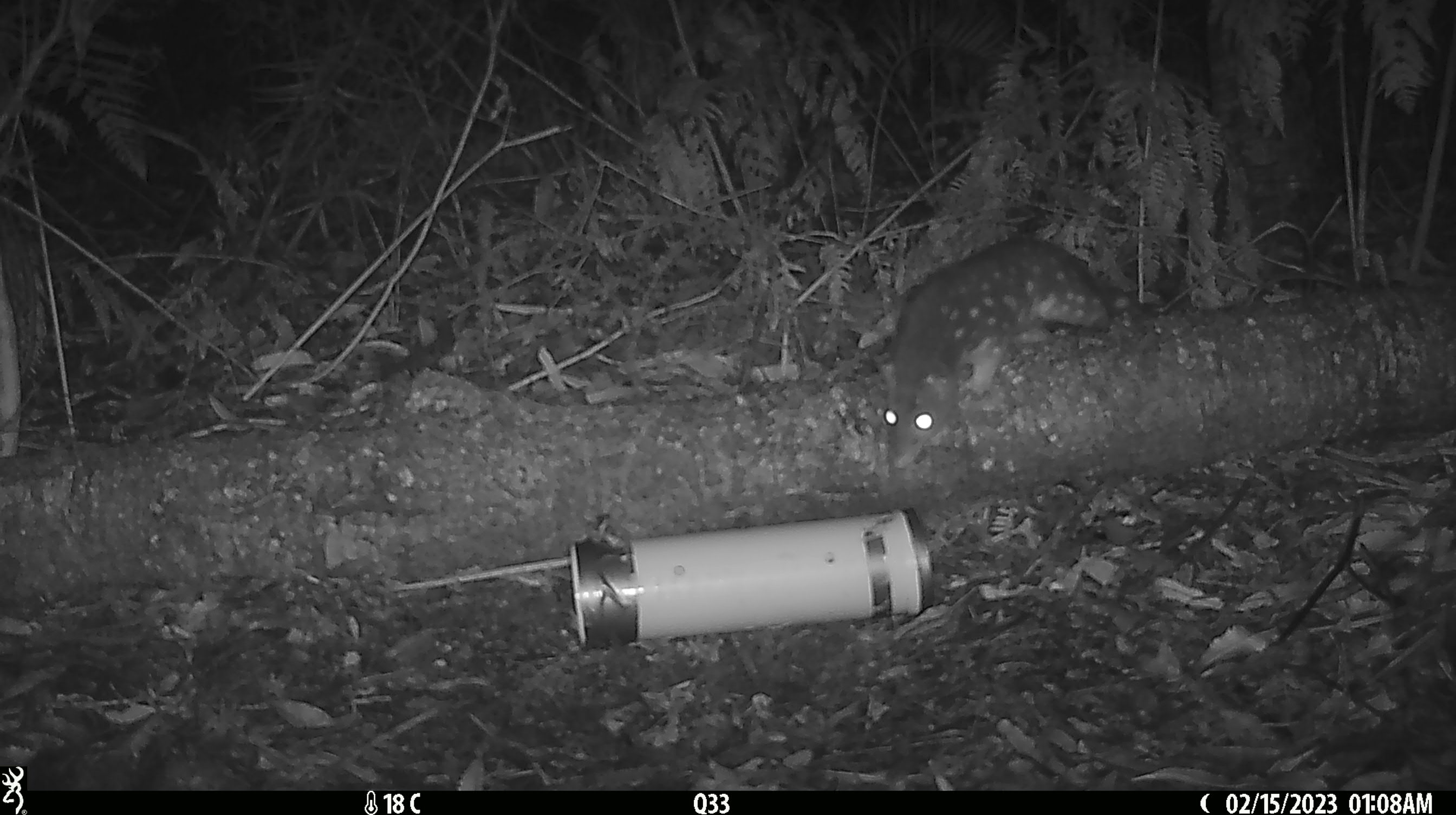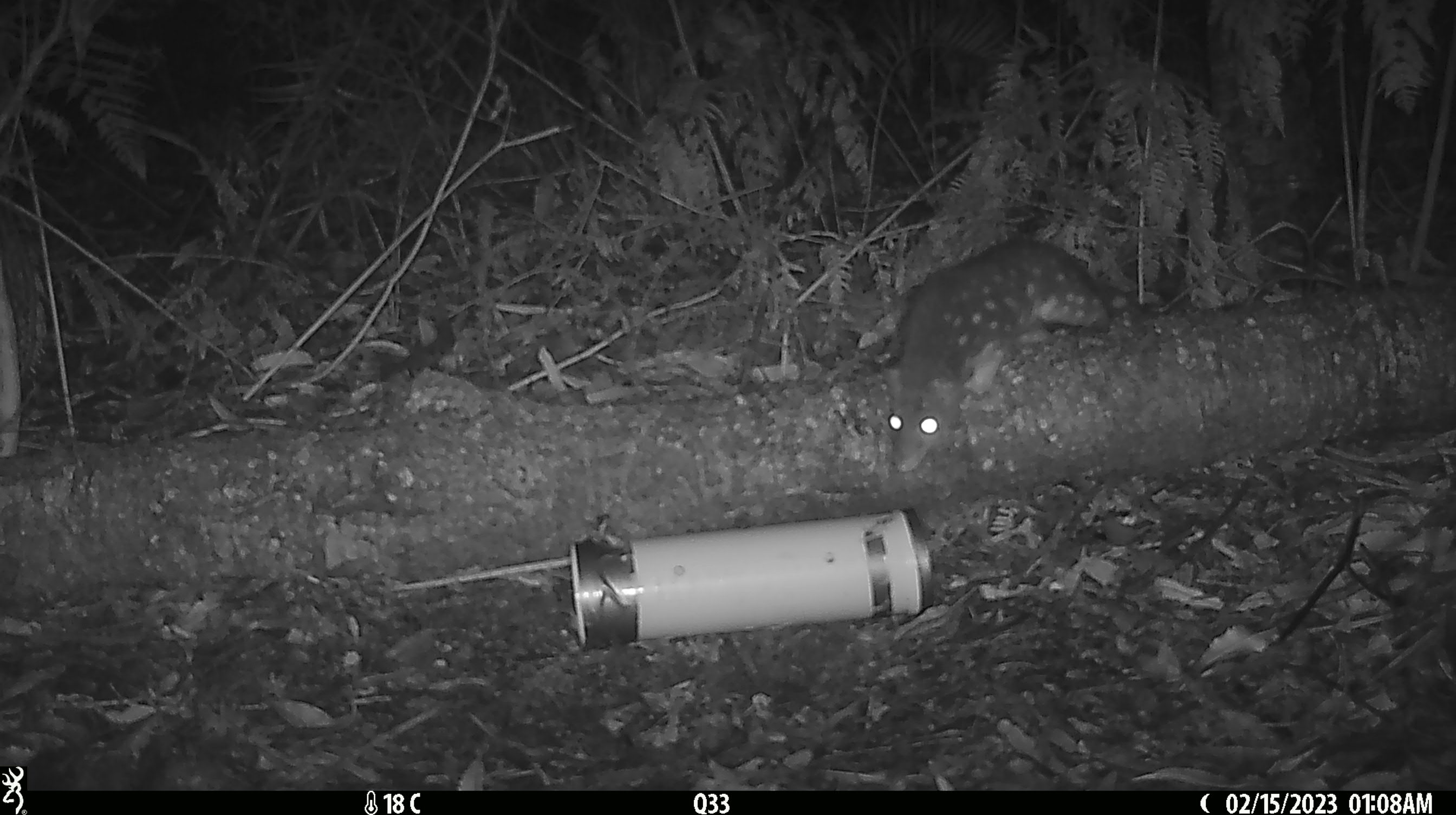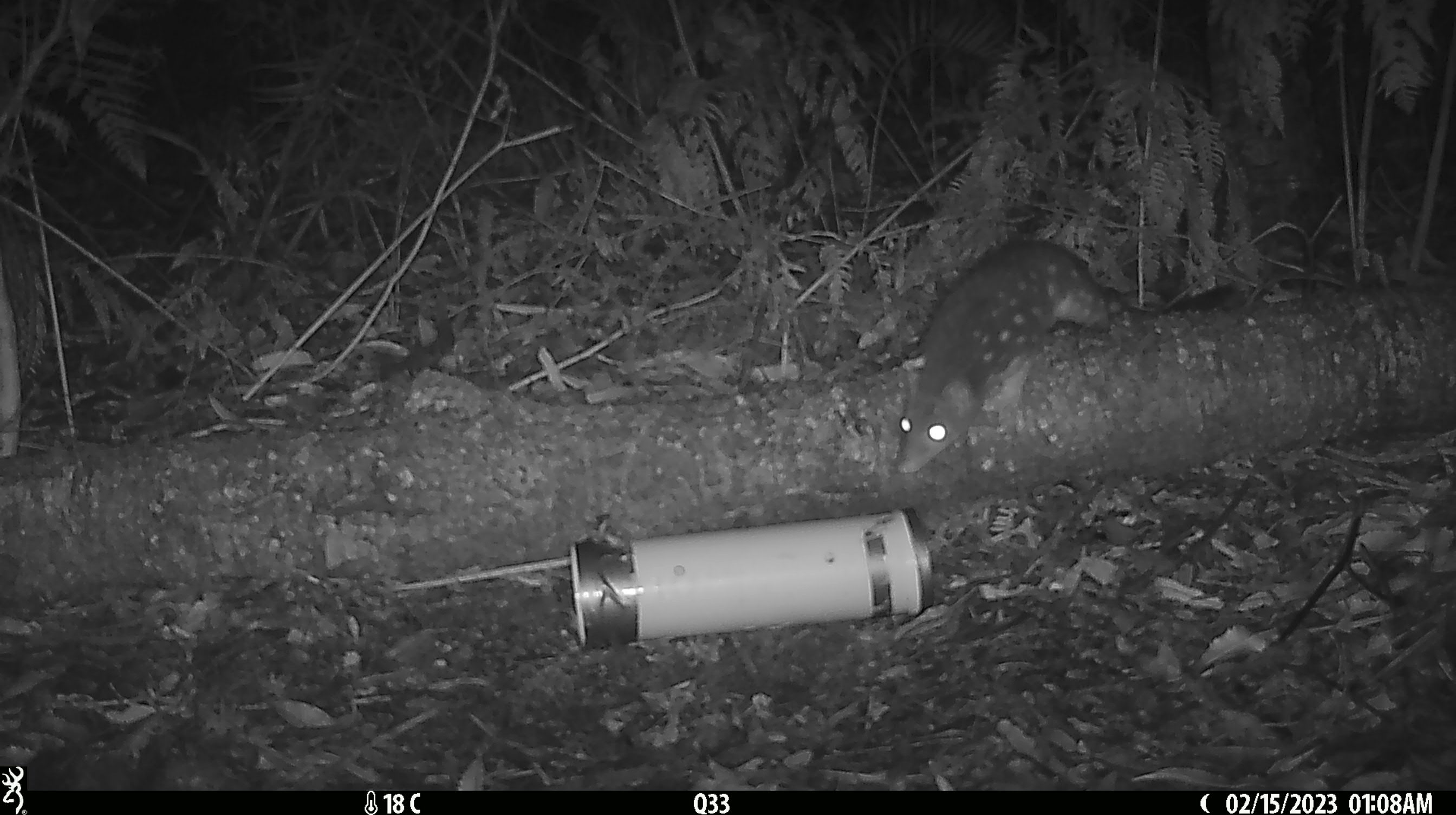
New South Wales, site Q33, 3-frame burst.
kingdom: Animalia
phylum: Chordata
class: Mammalia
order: Dasyuromorphia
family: Dasyuridae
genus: Dasyurus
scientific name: Dasyurus maculatus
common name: spotted-tailed quoll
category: quoll